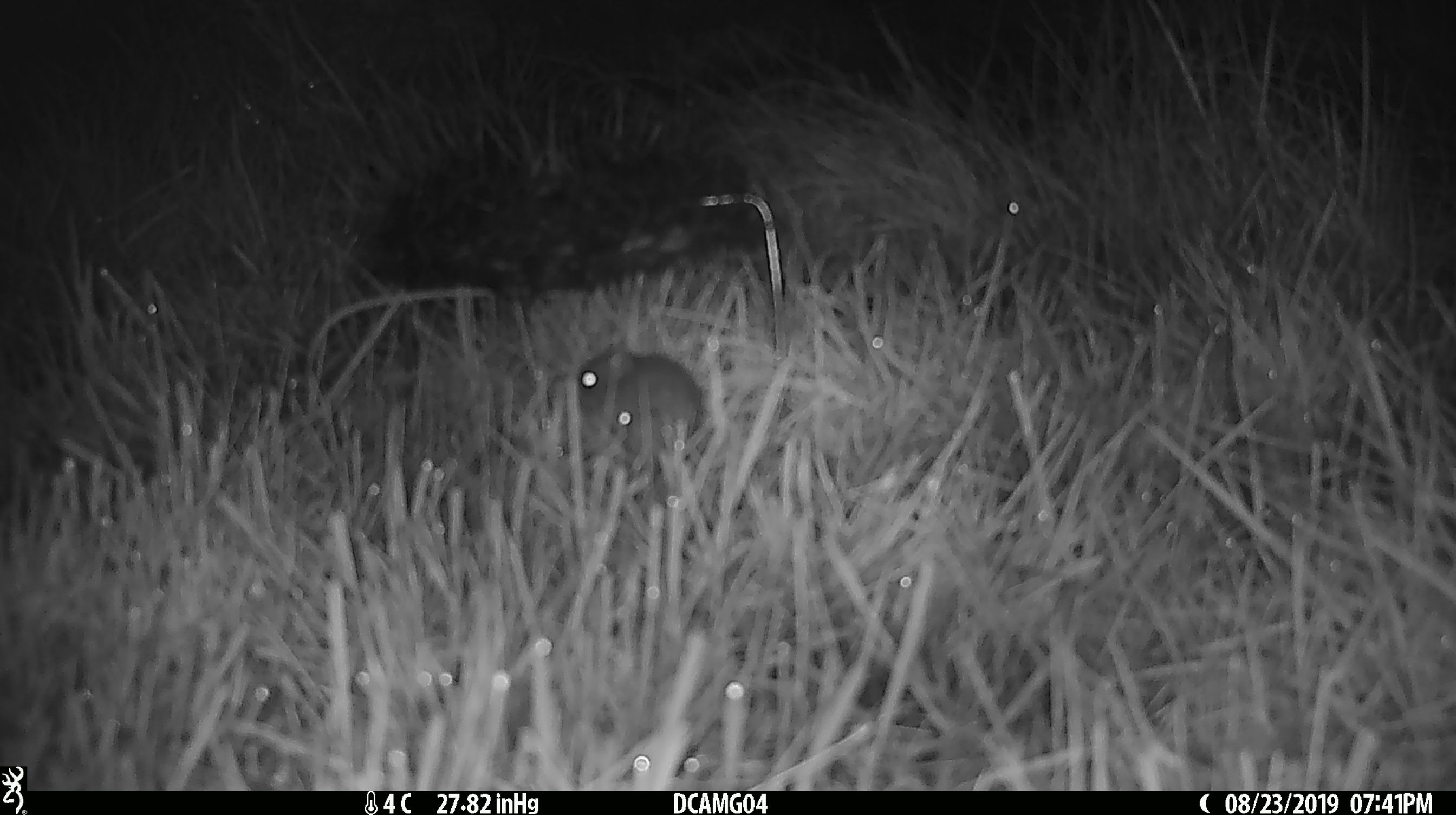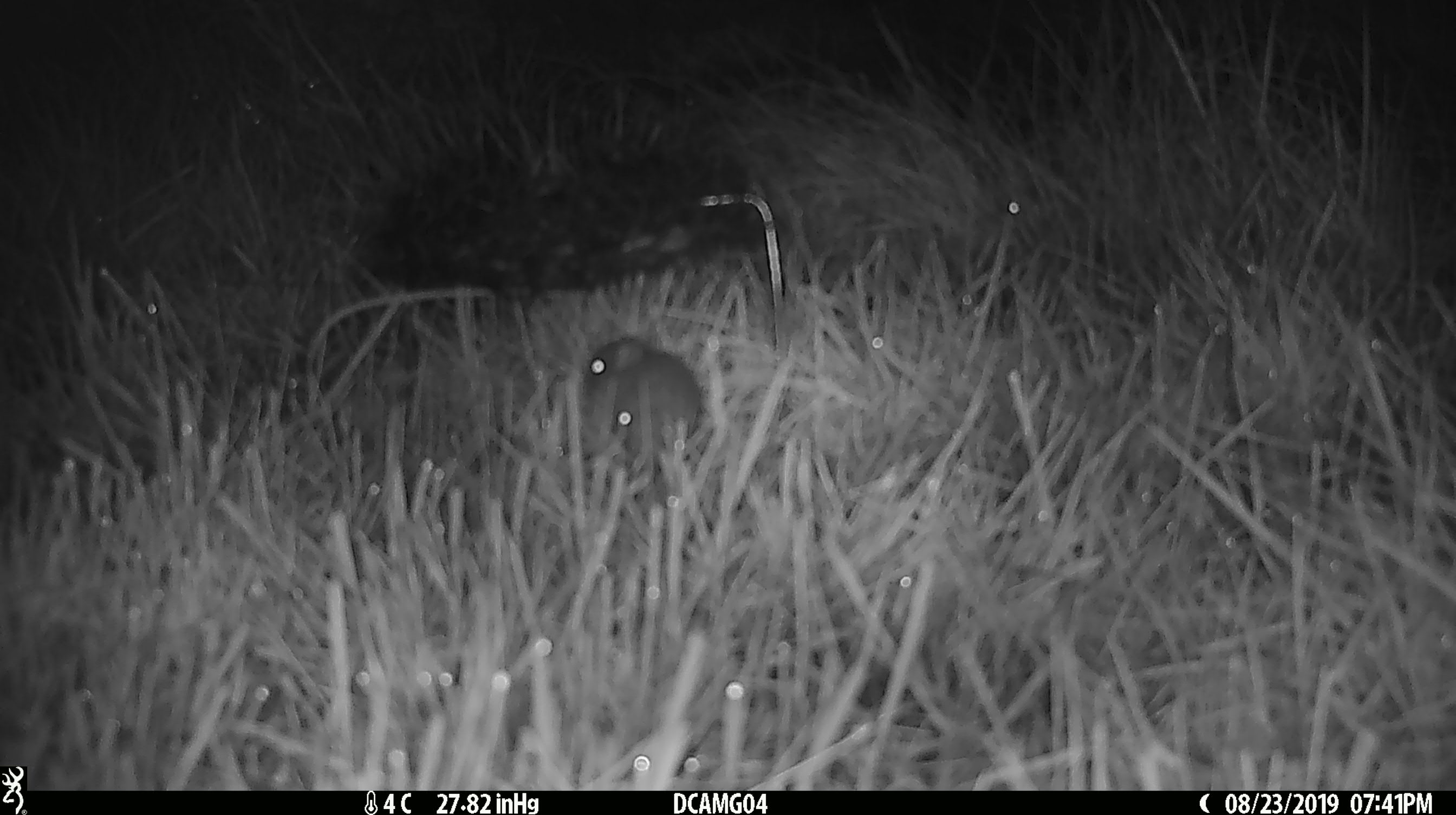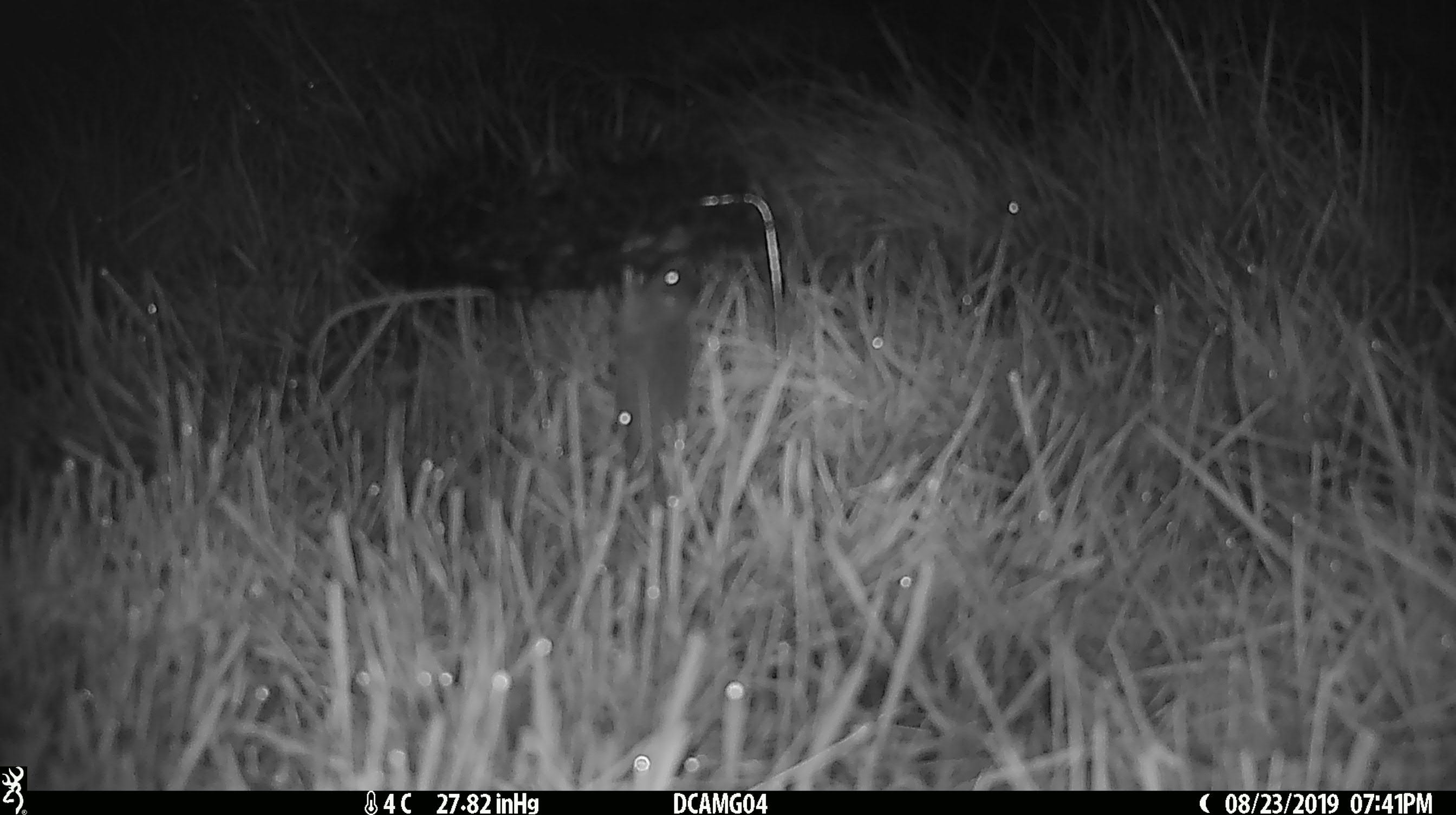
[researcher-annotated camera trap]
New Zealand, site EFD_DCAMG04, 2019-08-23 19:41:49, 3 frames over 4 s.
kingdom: Animalia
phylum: Chordata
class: Mammalia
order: Rodentia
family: Muridae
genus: Mus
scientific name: Mus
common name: mouse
Mouse (Mus).